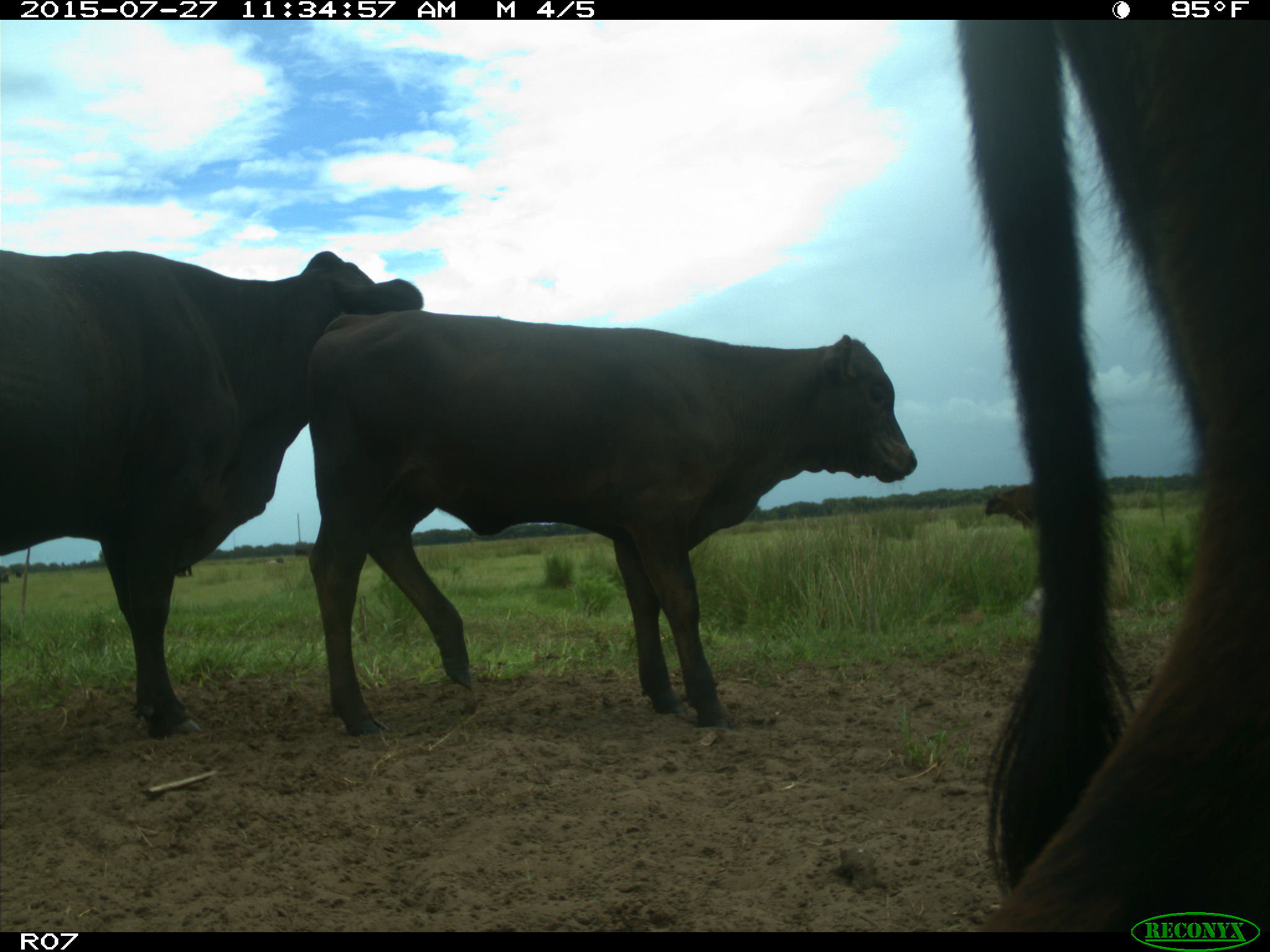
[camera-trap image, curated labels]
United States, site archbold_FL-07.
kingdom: Animalia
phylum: Chordata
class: Mammalia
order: Artiodactyla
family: Bovidae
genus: Bos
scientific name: Bos taurus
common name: domestic cow